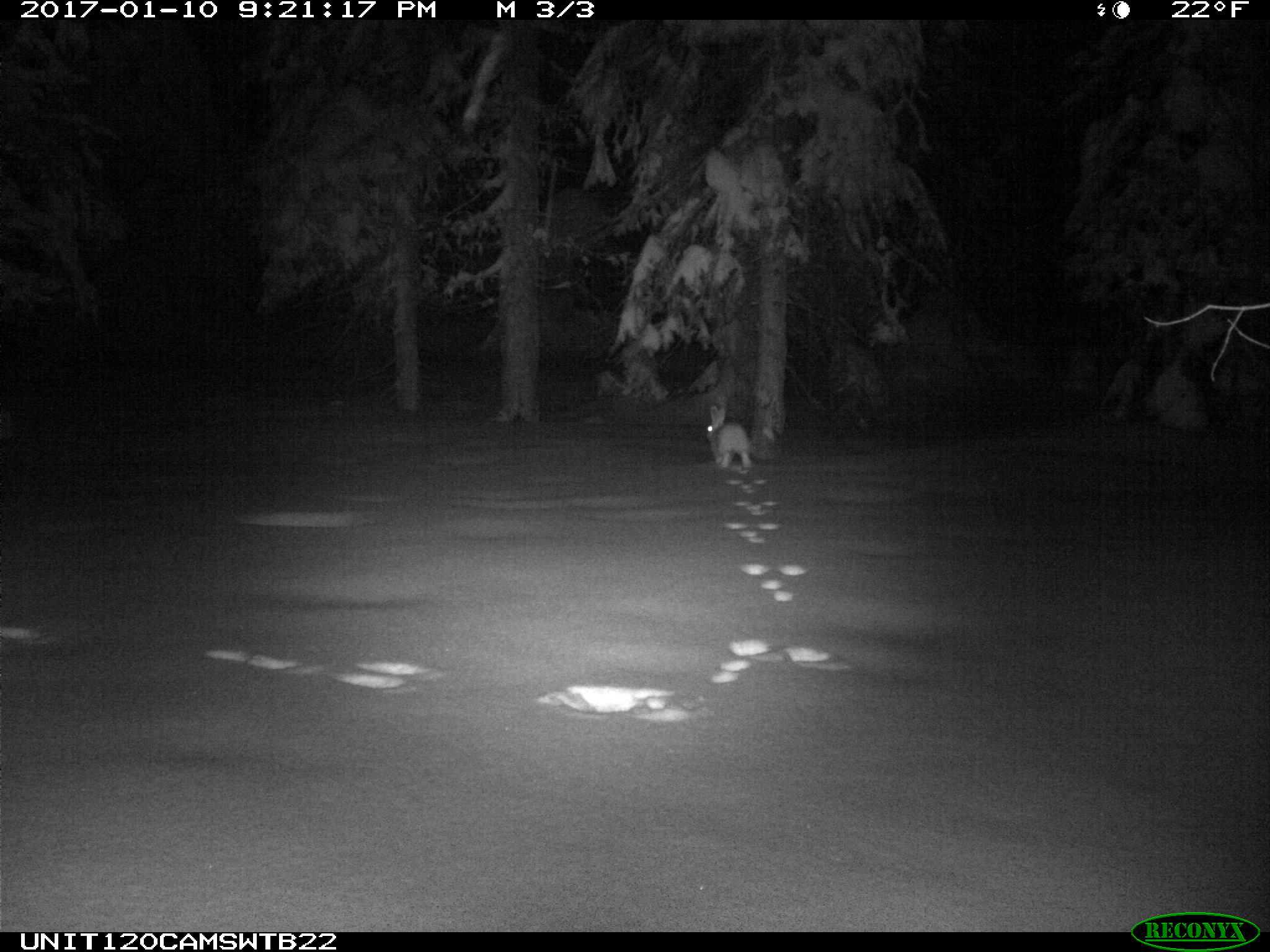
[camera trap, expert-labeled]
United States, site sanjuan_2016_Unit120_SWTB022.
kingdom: Animalia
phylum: Chordata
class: Mammalia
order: Lagomorpha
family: Leporidae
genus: Lepus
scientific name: Lepus americanus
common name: snowshoe hare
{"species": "Lepus americanus (snowshoe hare)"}